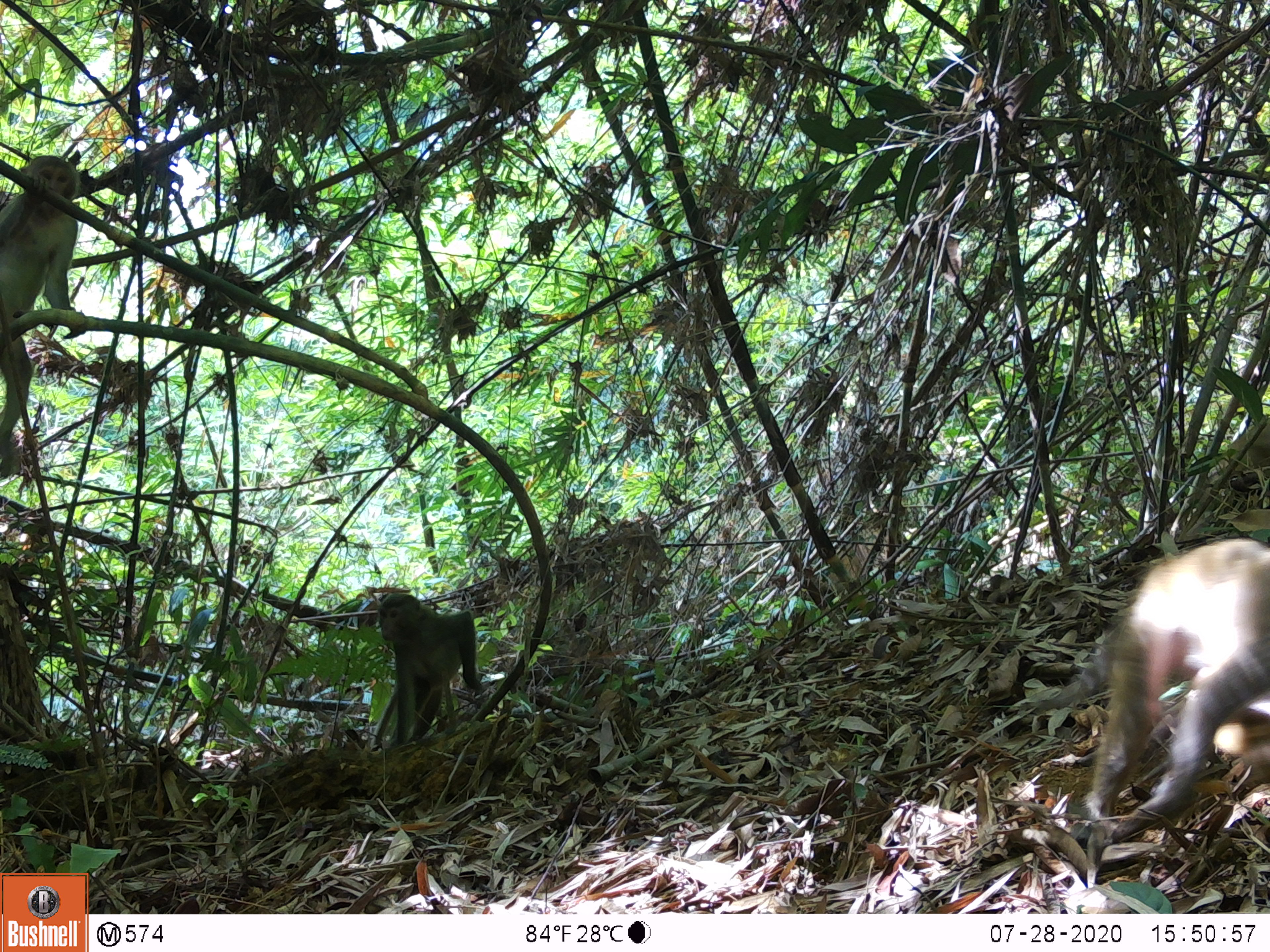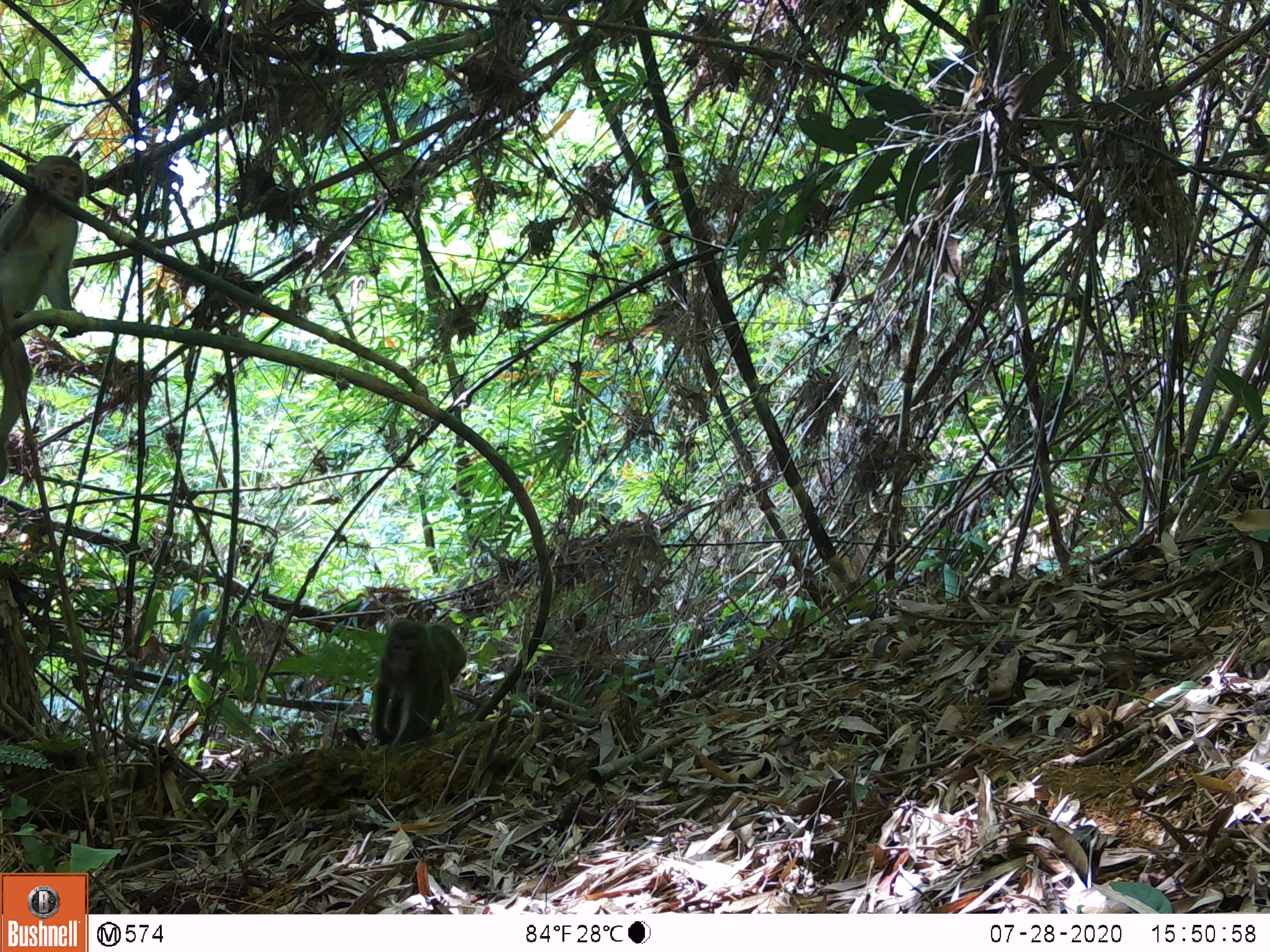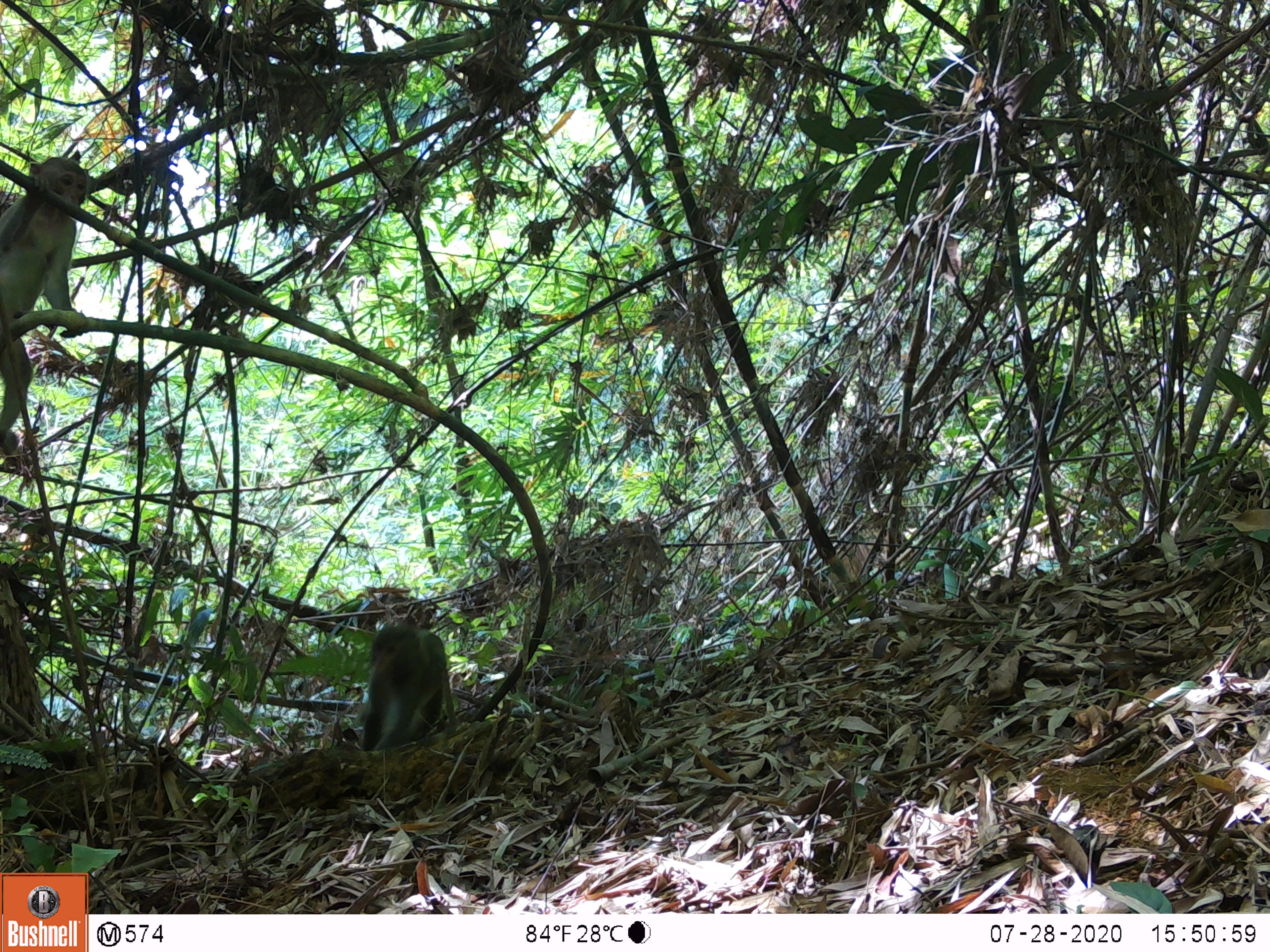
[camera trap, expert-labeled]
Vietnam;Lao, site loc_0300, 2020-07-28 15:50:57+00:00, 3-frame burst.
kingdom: Animalia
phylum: Chordata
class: Mammalia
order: Primates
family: Cercopithecidae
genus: Macaca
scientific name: Macaca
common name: macaques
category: assam or rhesus macaque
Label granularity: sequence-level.